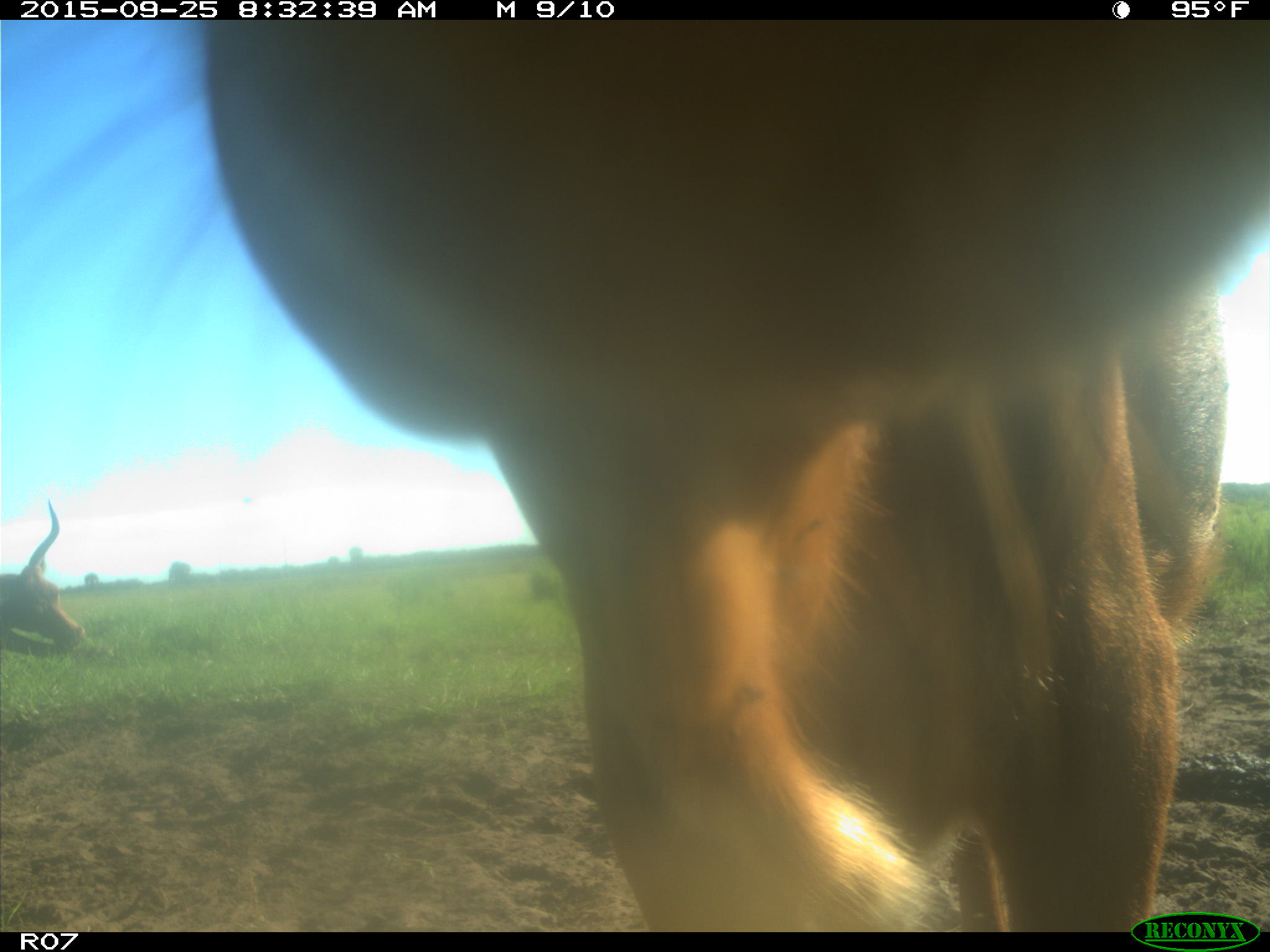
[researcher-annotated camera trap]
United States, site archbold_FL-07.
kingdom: Animalia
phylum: Chordata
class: Mammalia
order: Artiodactyla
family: Bovidae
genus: Bos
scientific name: Bos taurus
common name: domestic cow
Bos taurus (domestic cow).